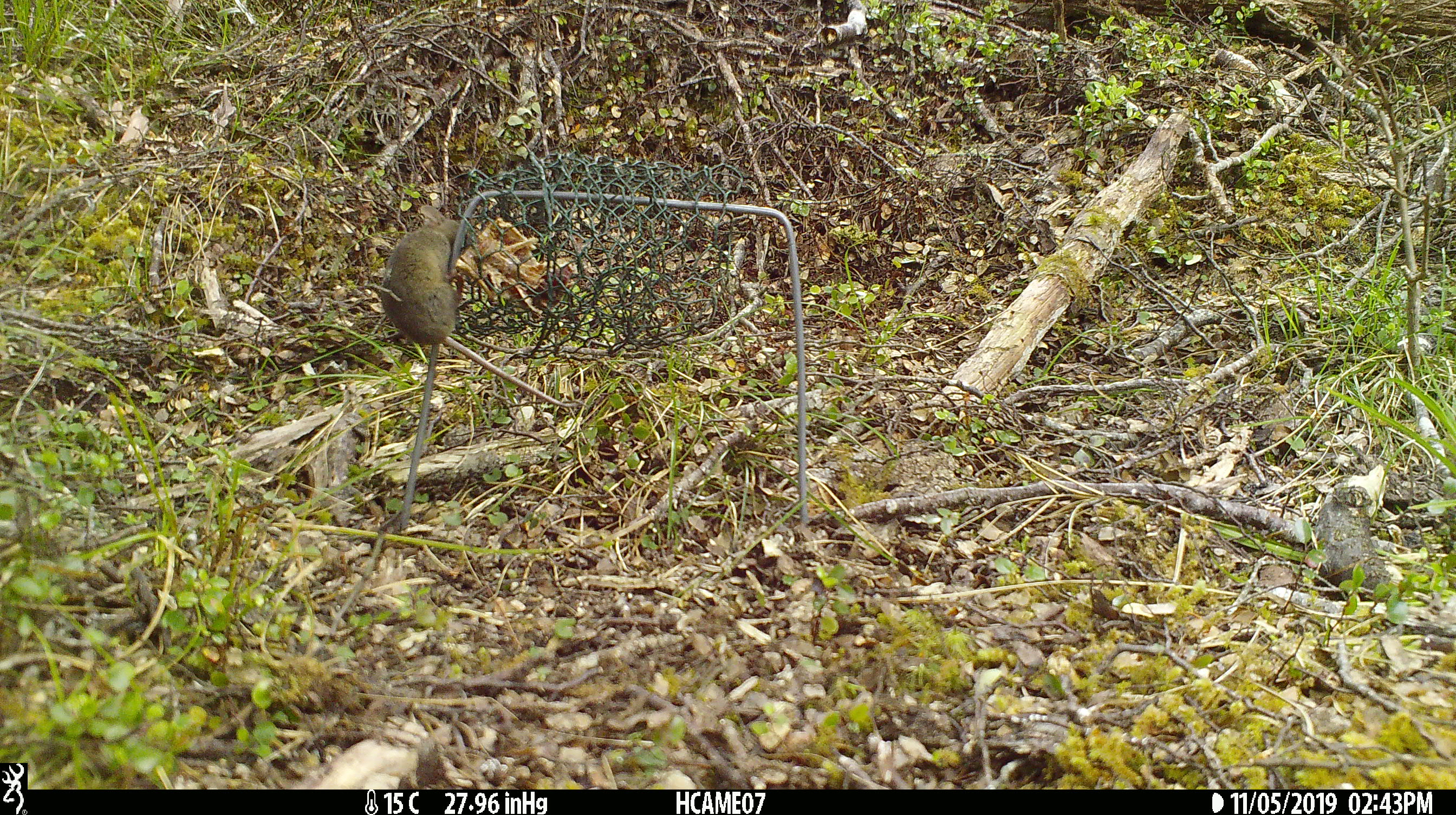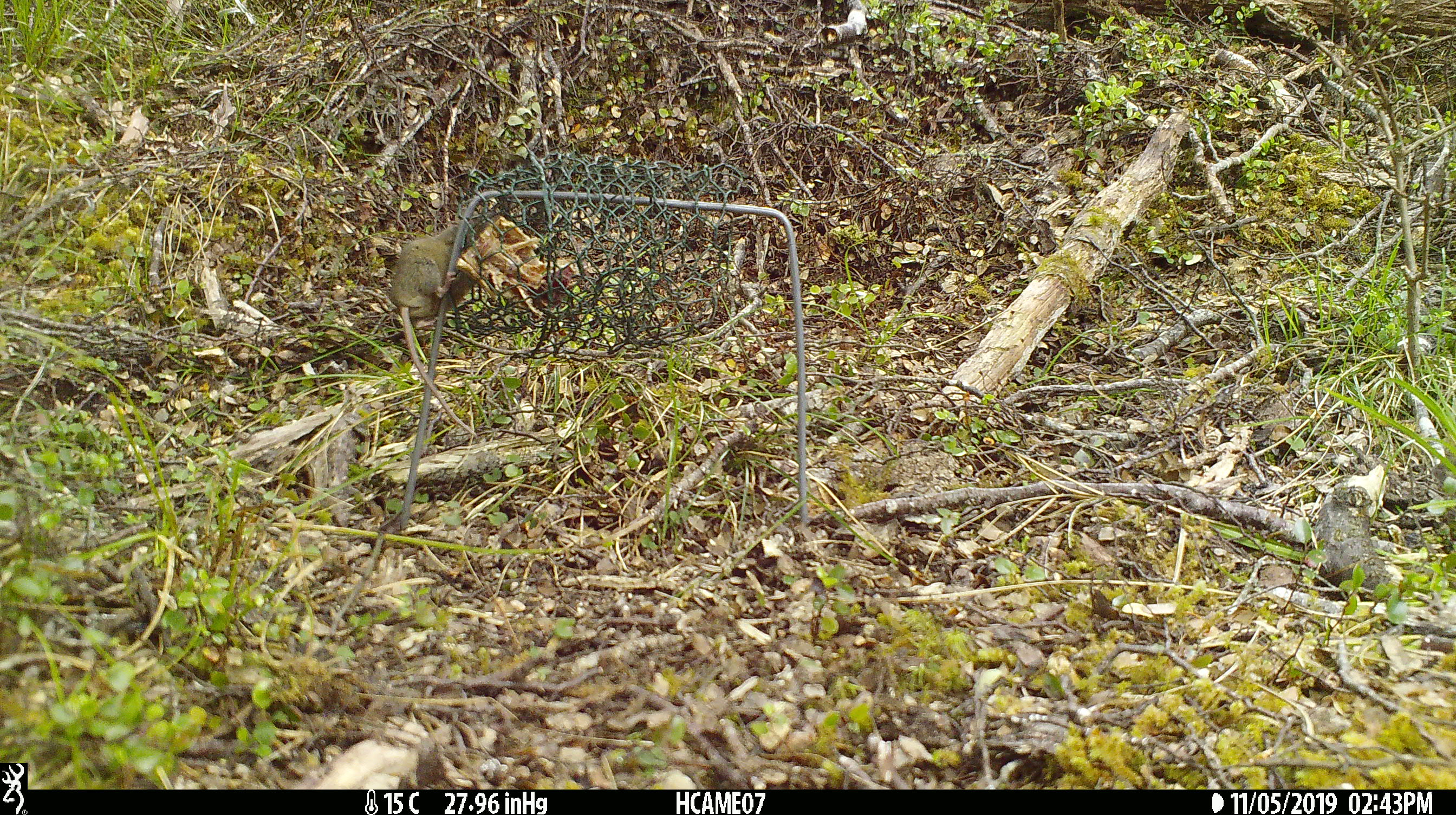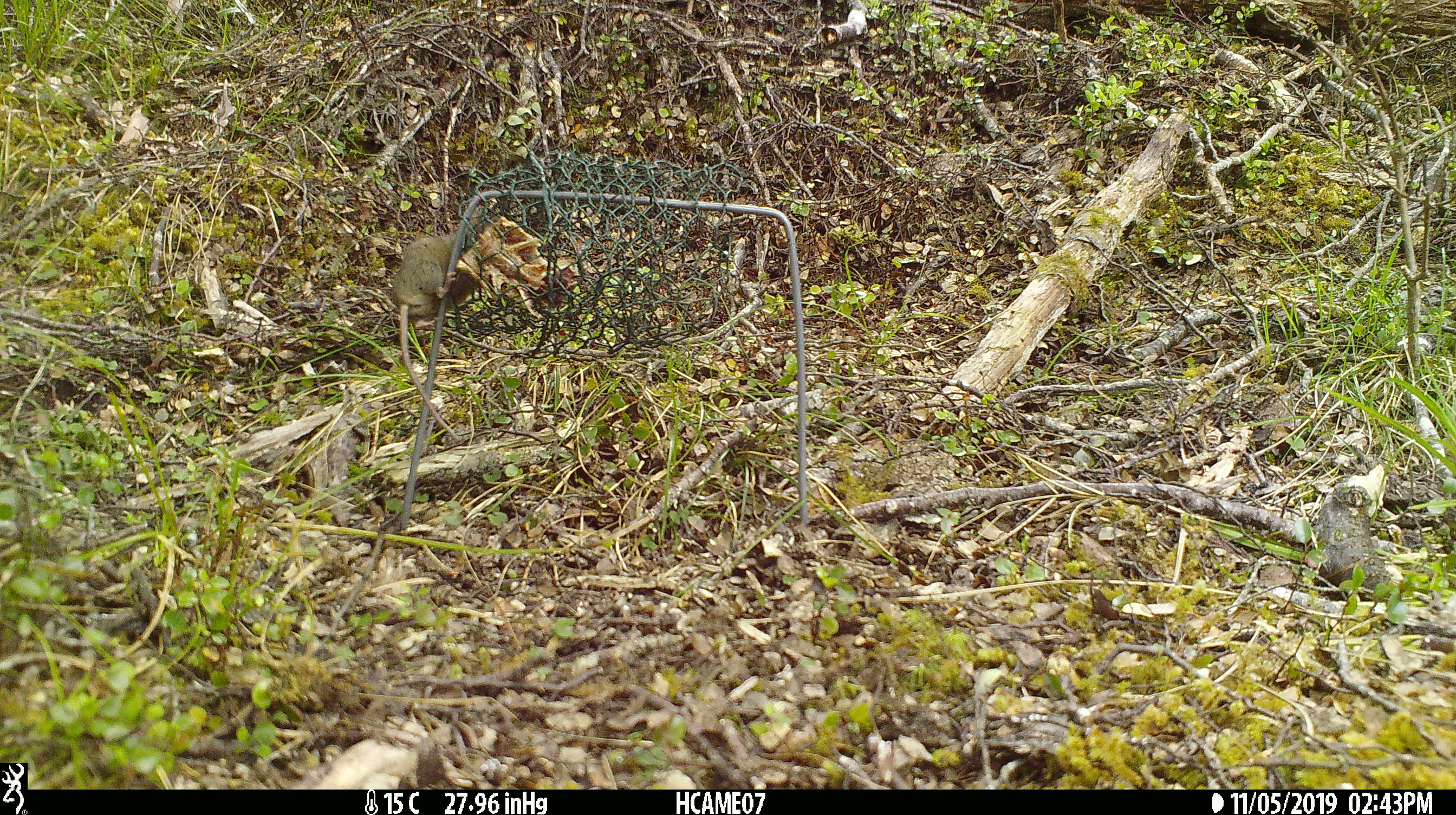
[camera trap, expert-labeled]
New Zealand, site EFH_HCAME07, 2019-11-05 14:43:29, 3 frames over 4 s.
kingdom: Animalia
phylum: Chordata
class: Mammalia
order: Rodentia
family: Muridae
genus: Mus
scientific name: Mus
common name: mouse